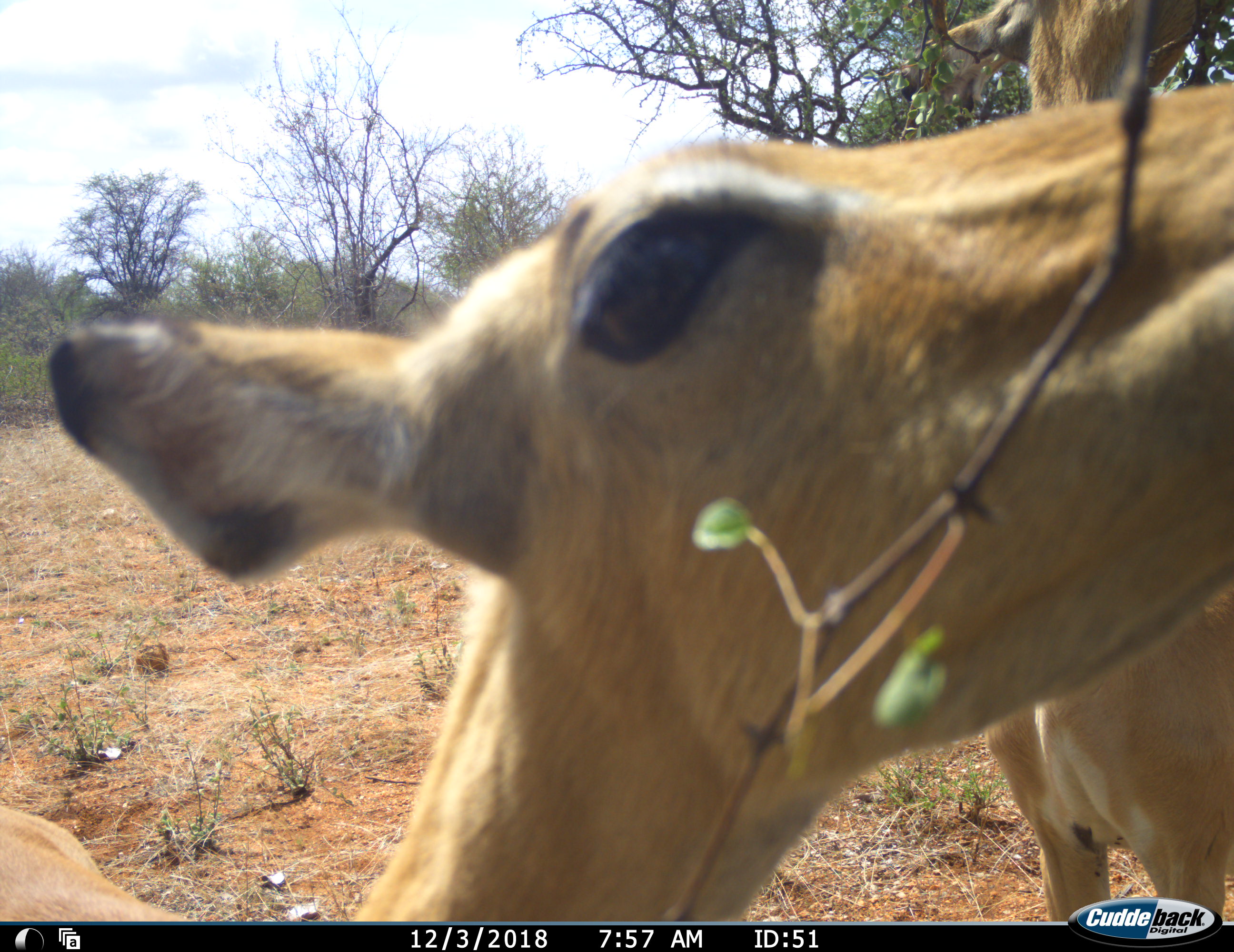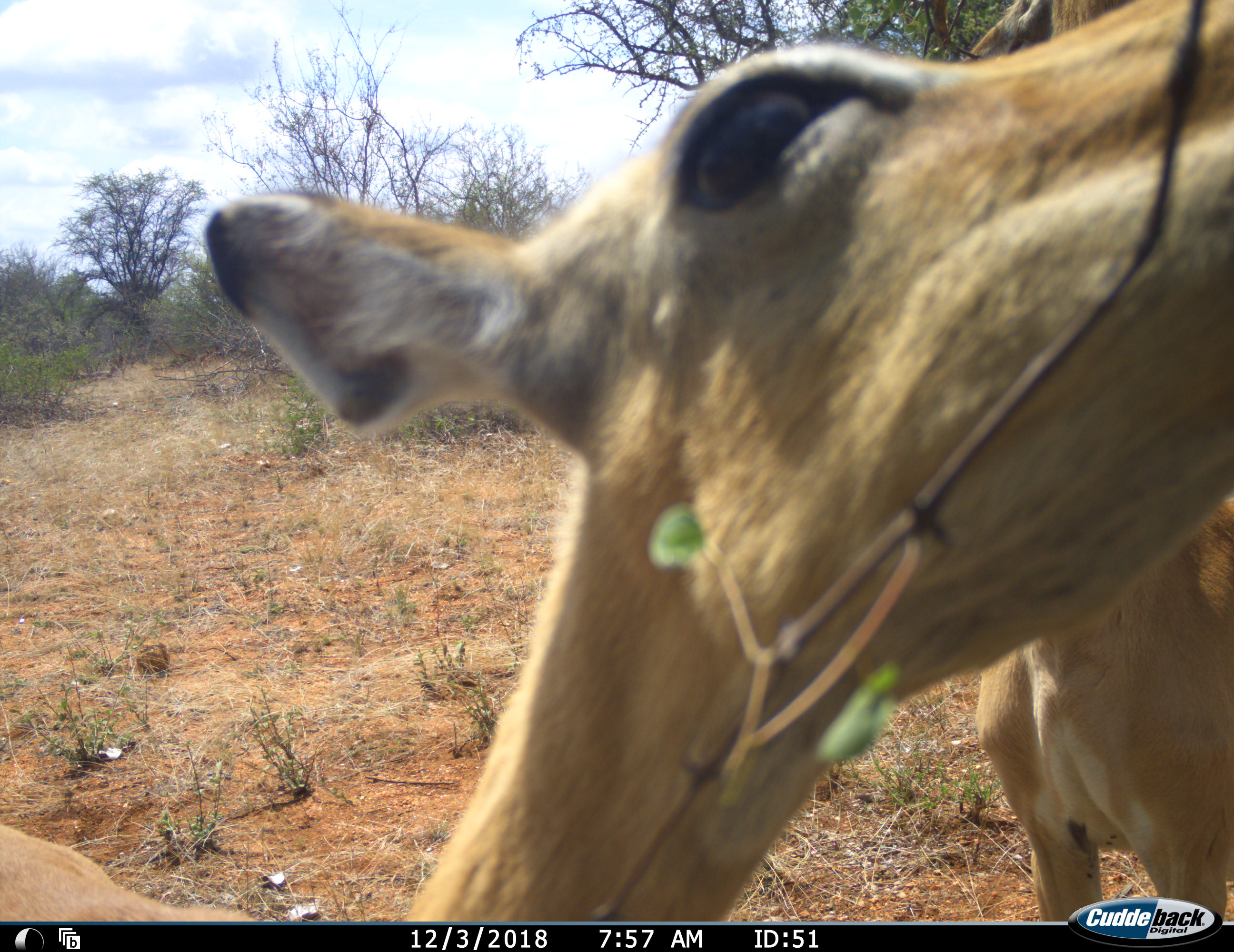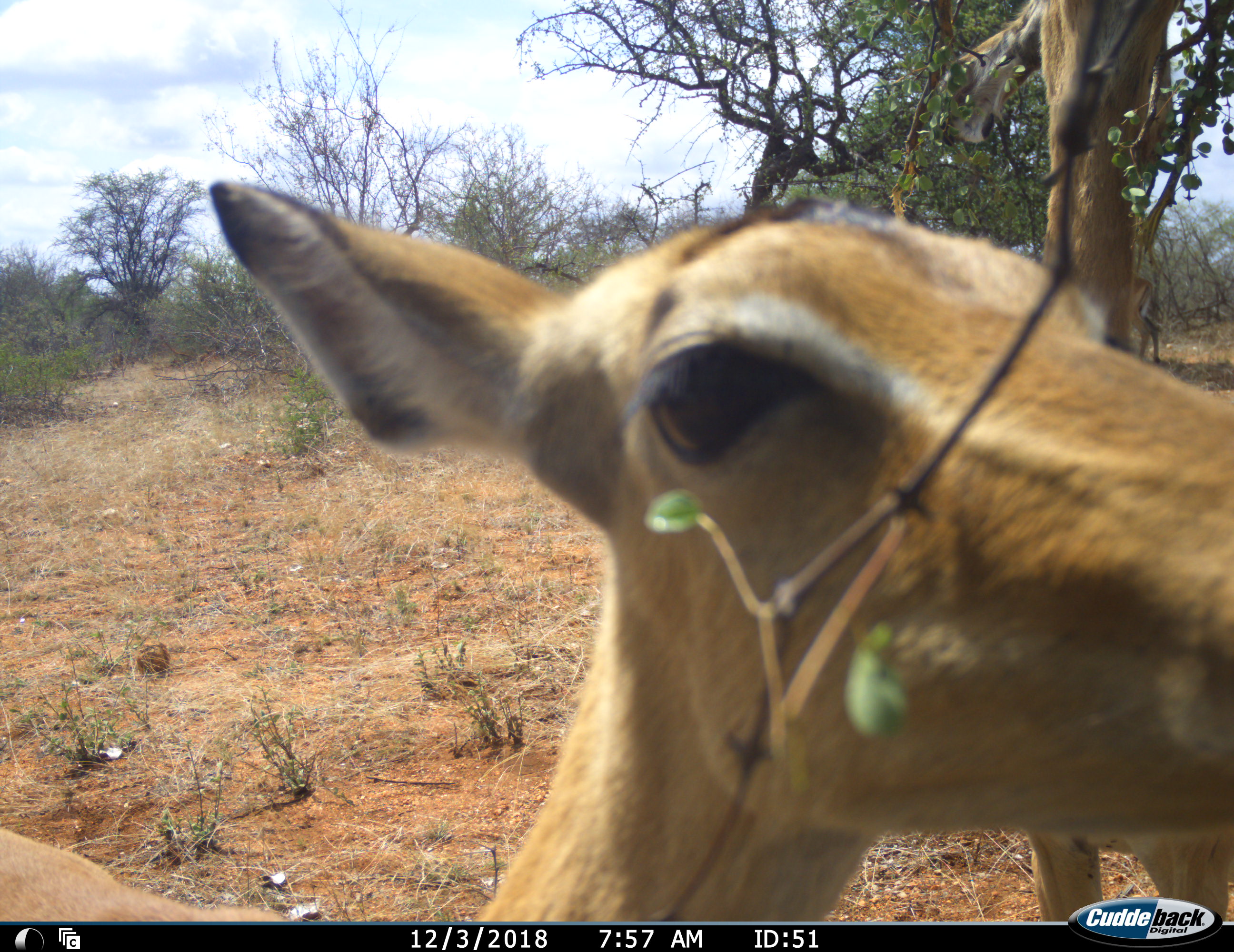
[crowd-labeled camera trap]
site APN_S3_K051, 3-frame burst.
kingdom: Animalia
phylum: Chordata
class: Mammalia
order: Artiodactyla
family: Bovidae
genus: Aepyceros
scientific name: Aepyceros melampus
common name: impala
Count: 2.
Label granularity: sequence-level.